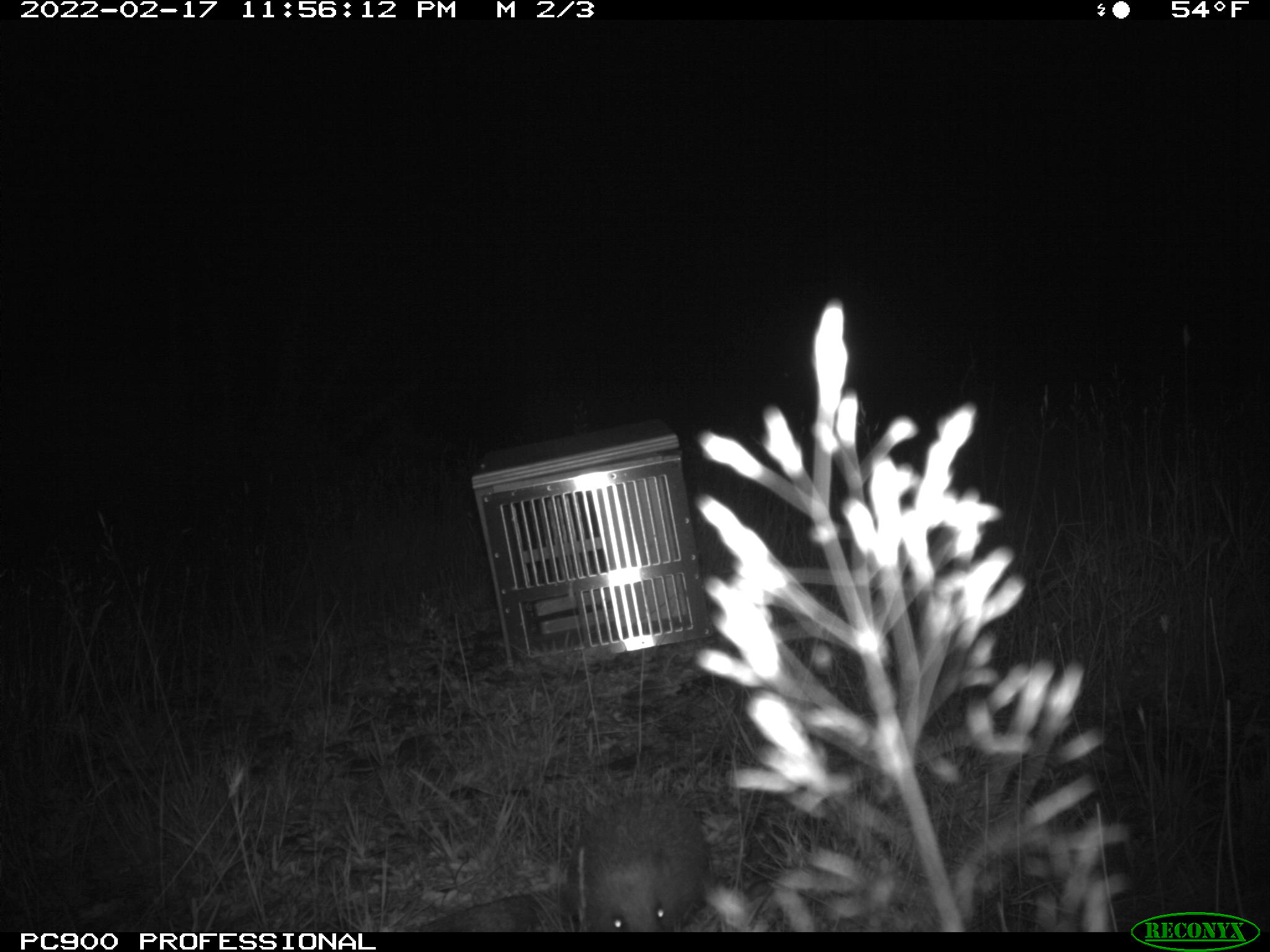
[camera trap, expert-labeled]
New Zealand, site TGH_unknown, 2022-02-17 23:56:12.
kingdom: Animalia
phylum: Chordata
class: Mammalia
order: Eulipotyphla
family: Erinaceidae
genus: Erinaceus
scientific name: Erinaceus europaeus europaeus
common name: european hedgehog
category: hedgehog